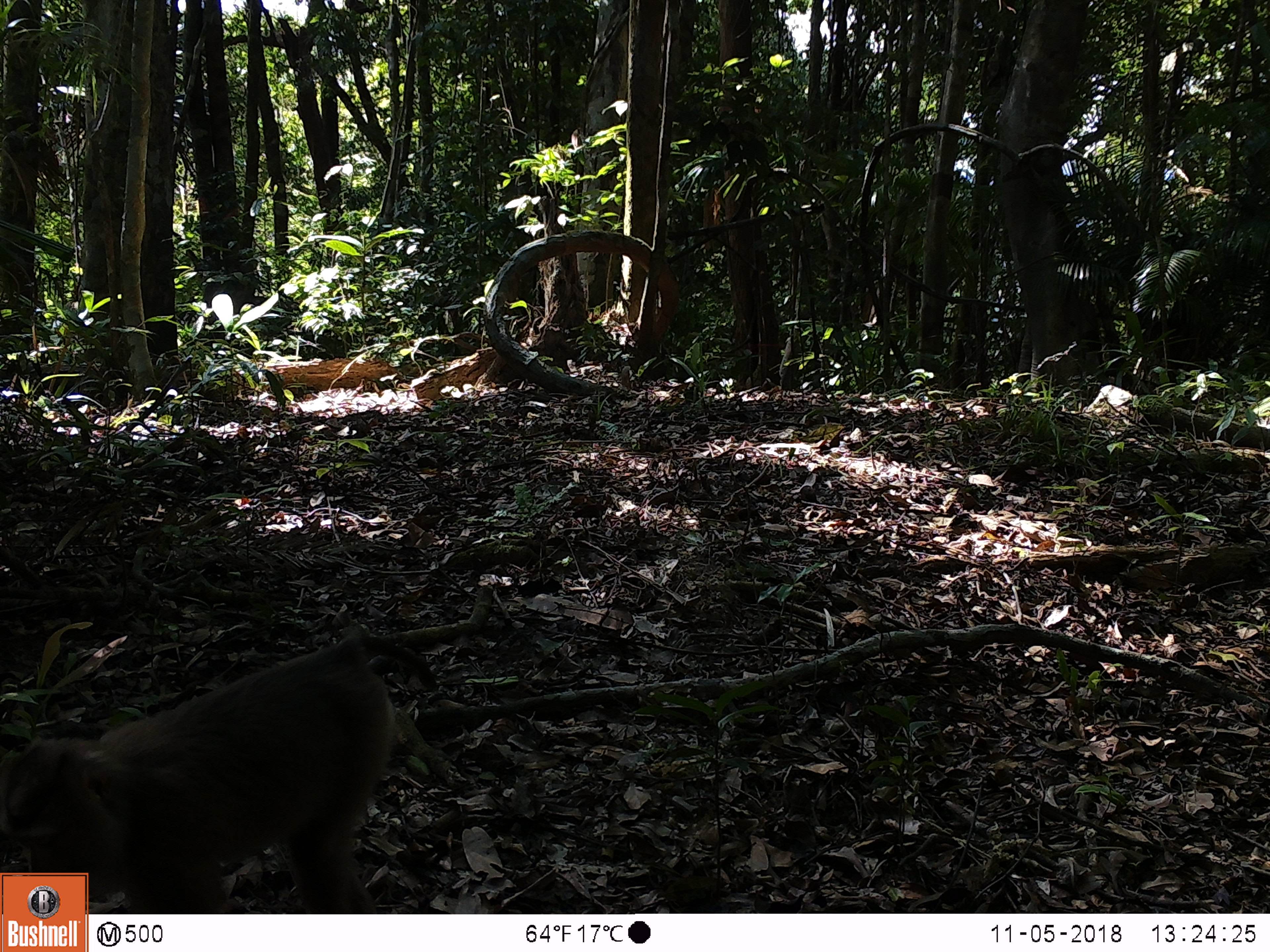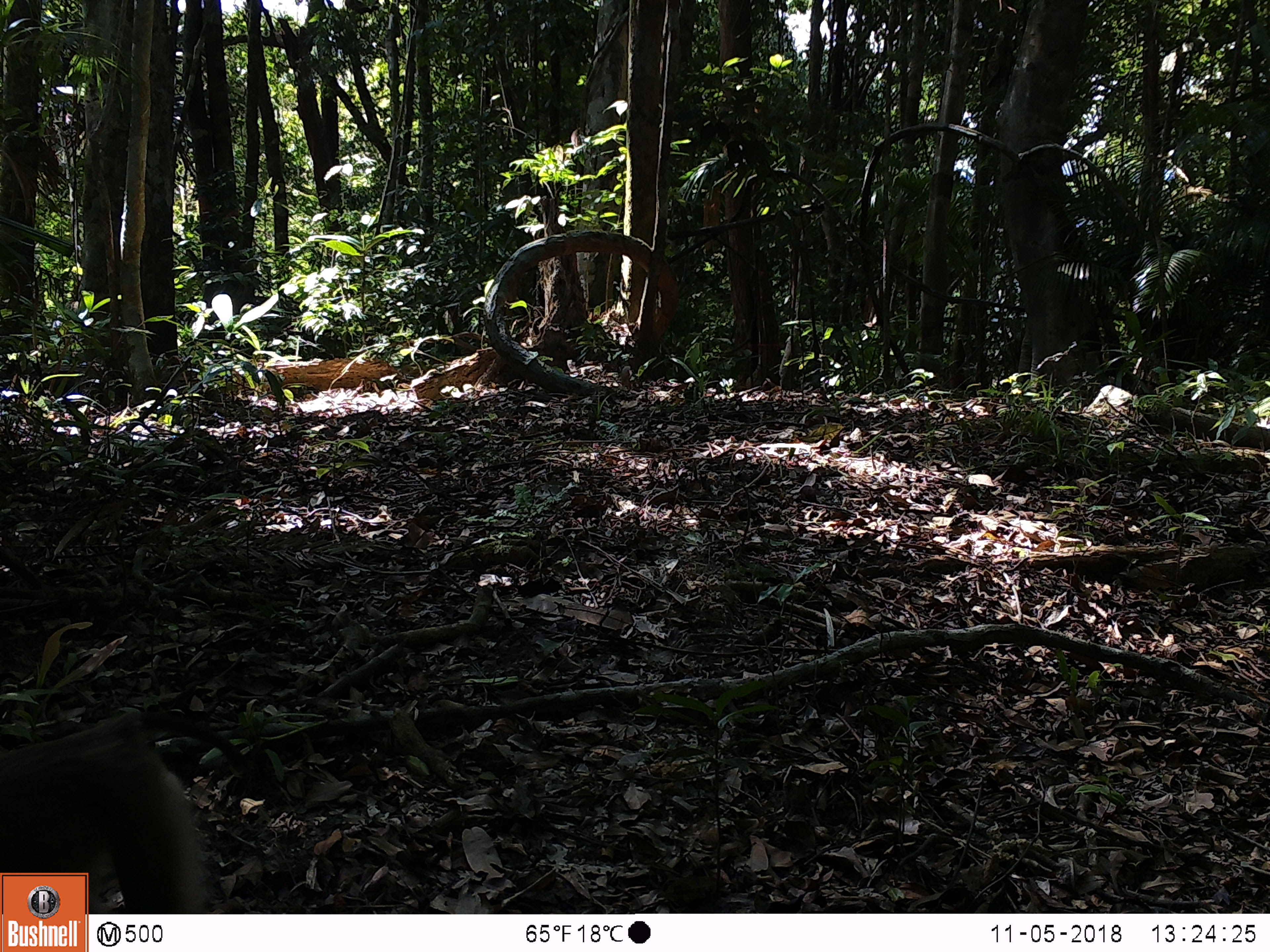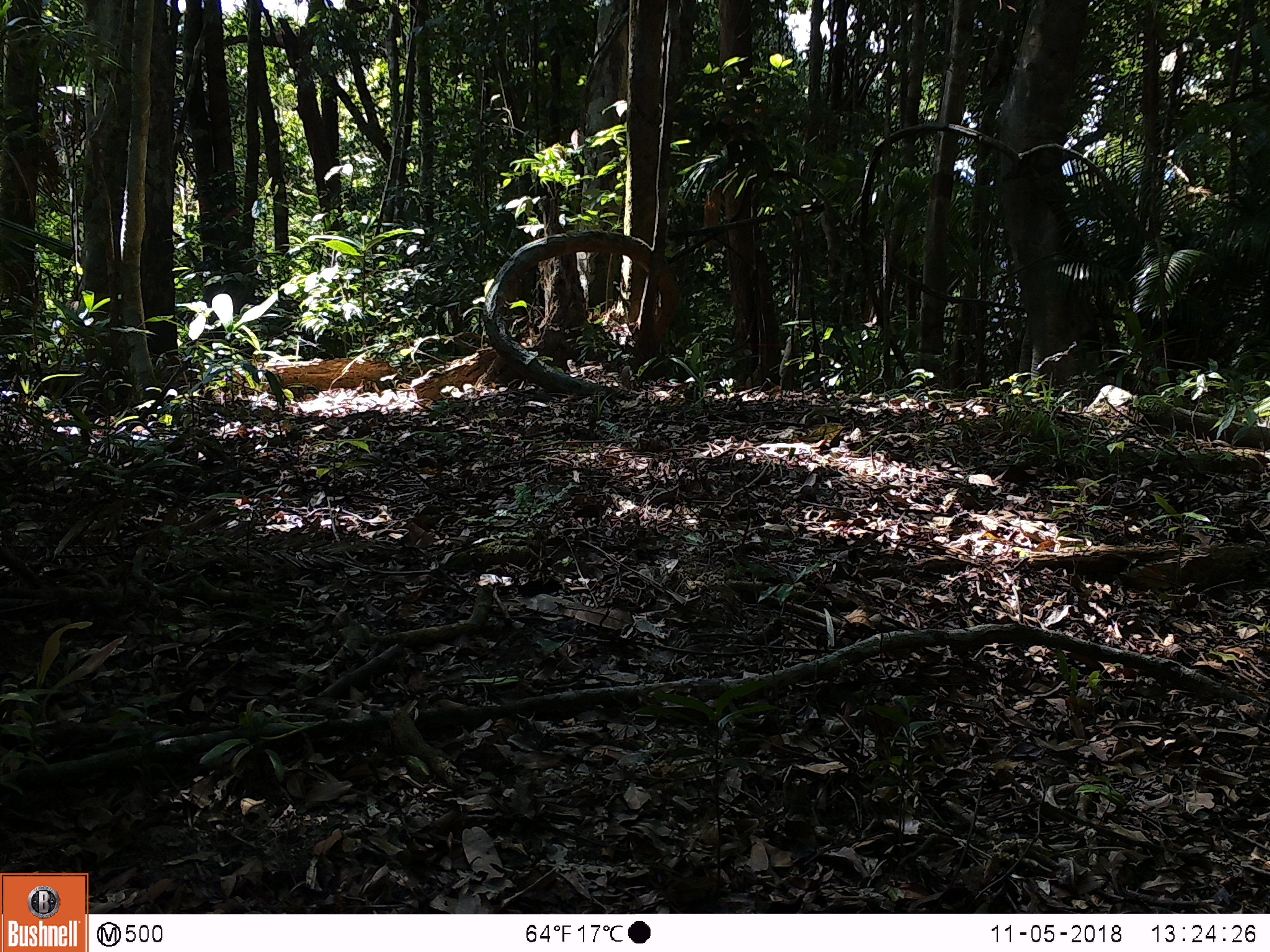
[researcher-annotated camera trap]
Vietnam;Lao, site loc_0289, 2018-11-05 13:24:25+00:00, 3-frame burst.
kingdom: Animalia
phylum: Chordata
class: Mammalia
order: Primates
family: Cercopithecidae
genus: Macaca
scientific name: Macaca nemestrina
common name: pig-tailed macaque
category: pig tailed macaque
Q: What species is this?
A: Pig tailed macaque (pig-tailed macaque) (Macaca nemestrina).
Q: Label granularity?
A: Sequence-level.